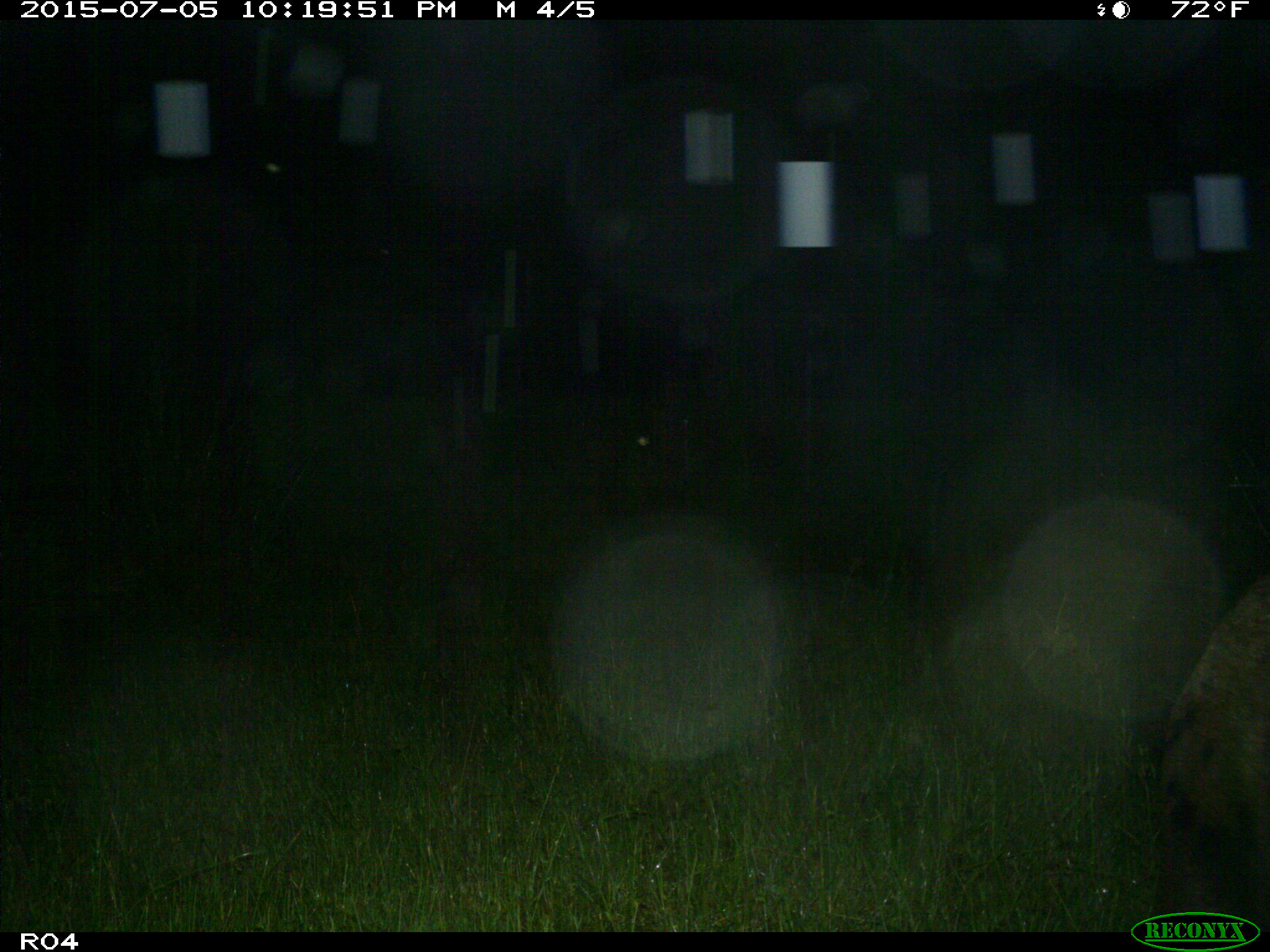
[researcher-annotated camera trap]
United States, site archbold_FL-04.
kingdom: Animalia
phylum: Chordata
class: Mammalia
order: Artiodactyla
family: Suidae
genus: Sus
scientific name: Sus scrofa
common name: wild boar